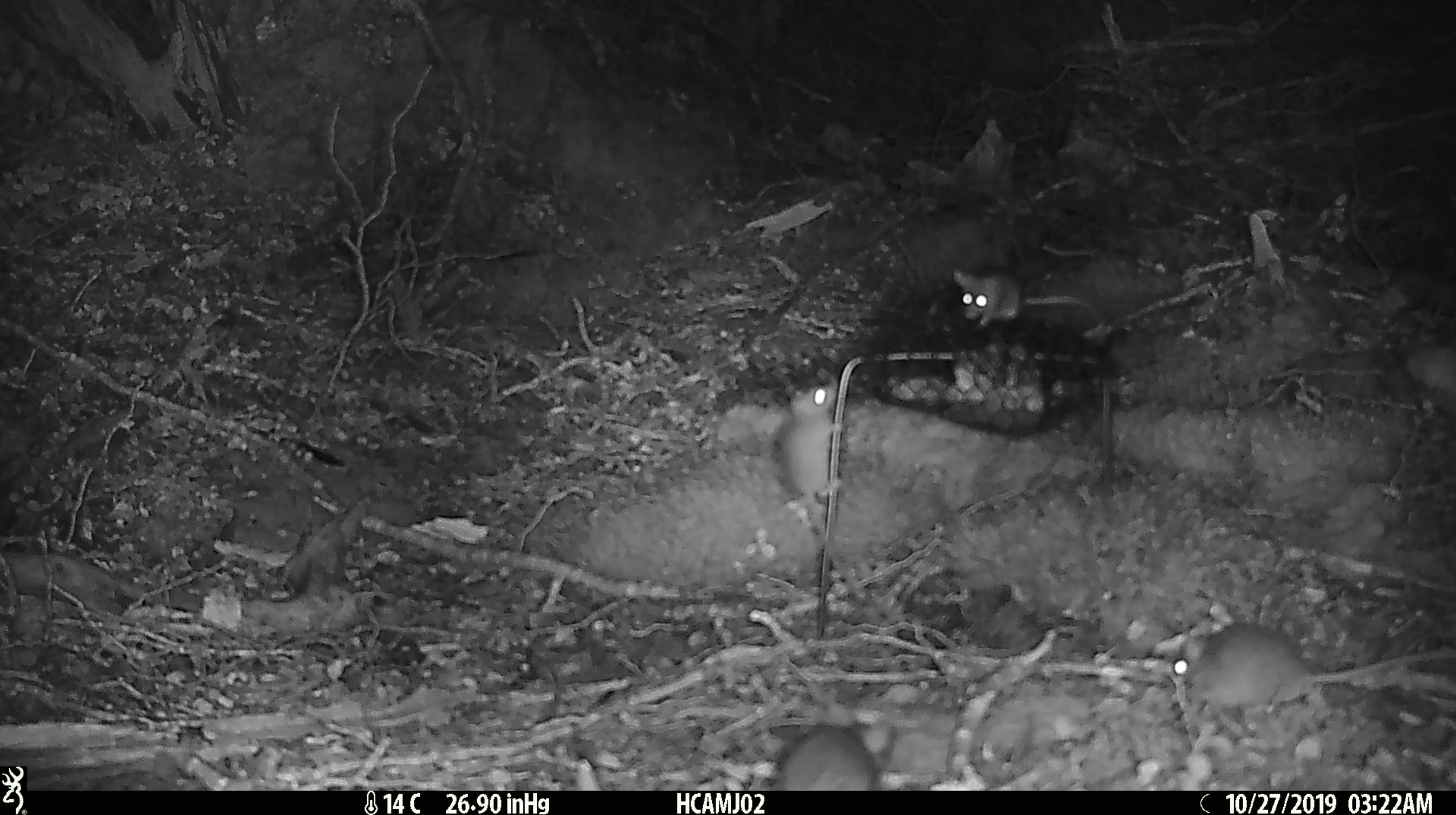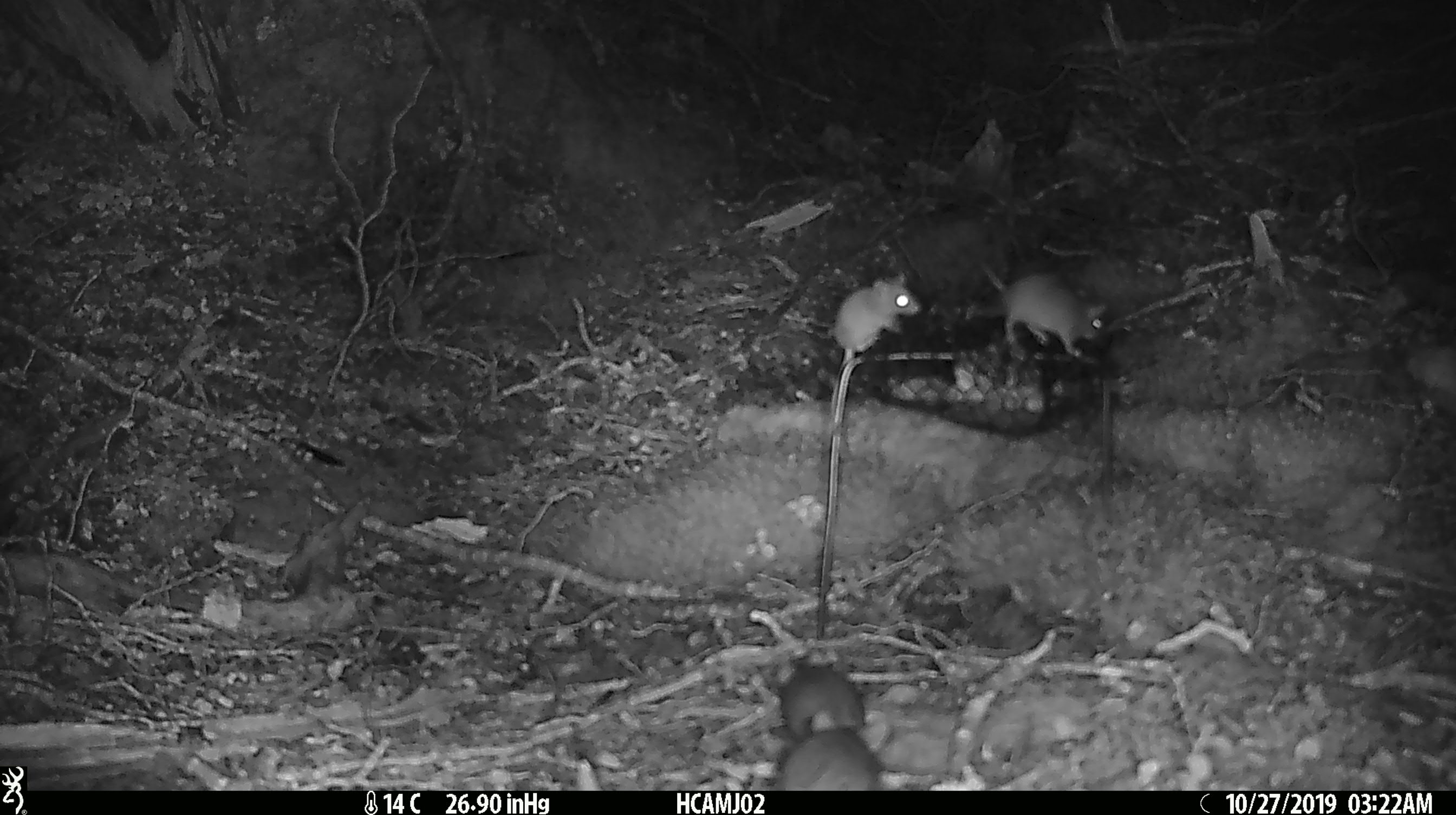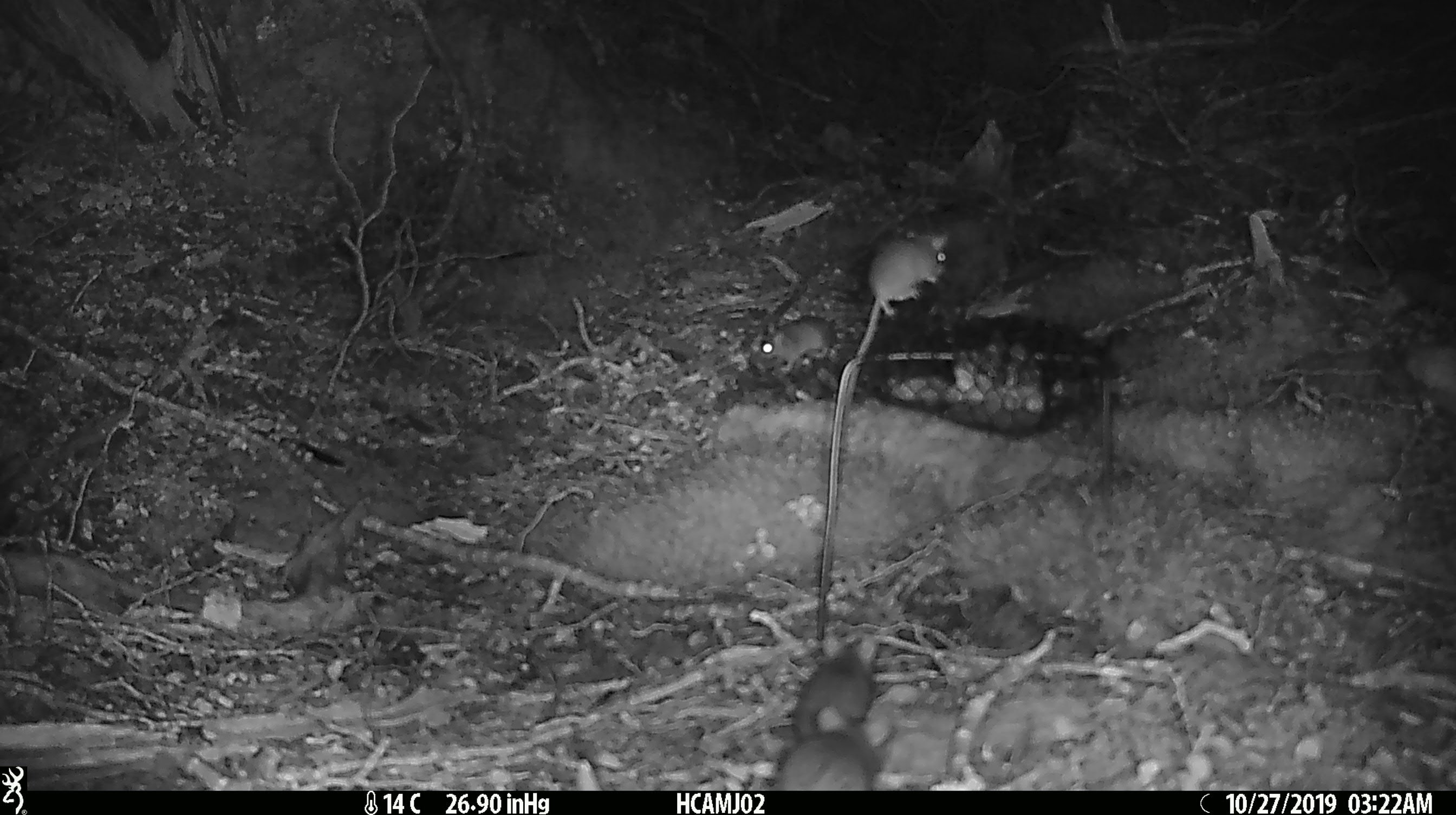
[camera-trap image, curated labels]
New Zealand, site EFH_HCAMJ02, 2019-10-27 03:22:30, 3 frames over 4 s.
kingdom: Animalia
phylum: Chordata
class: Mammalia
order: Rodentia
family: Muridae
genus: Mus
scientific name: Mus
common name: mouse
Mouse (Mus).